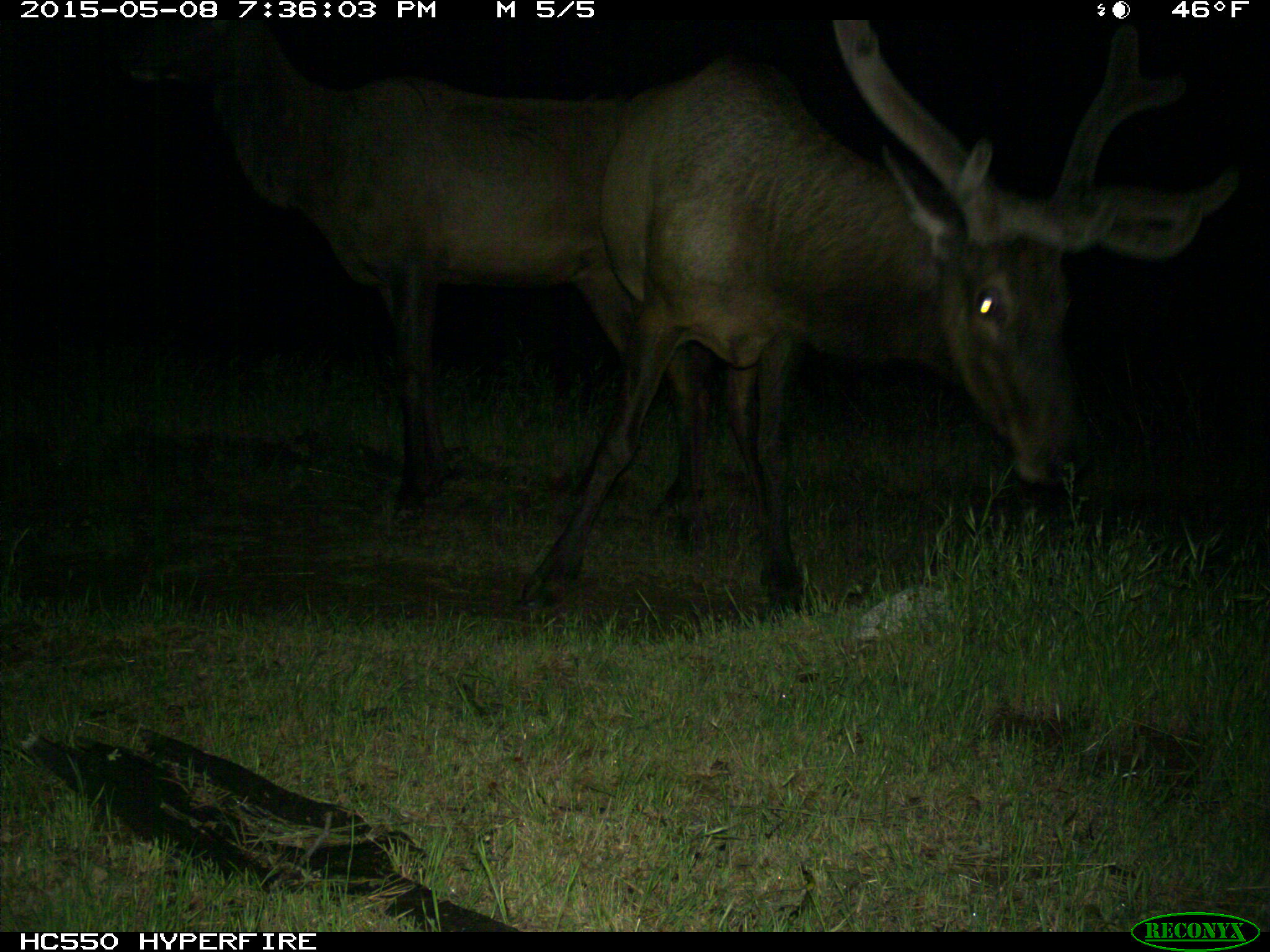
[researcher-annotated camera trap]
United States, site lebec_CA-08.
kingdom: Animalia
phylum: Chordata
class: Mammalia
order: Artiodactyla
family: Cervidae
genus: Cervus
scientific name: Cervus canadensis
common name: elk